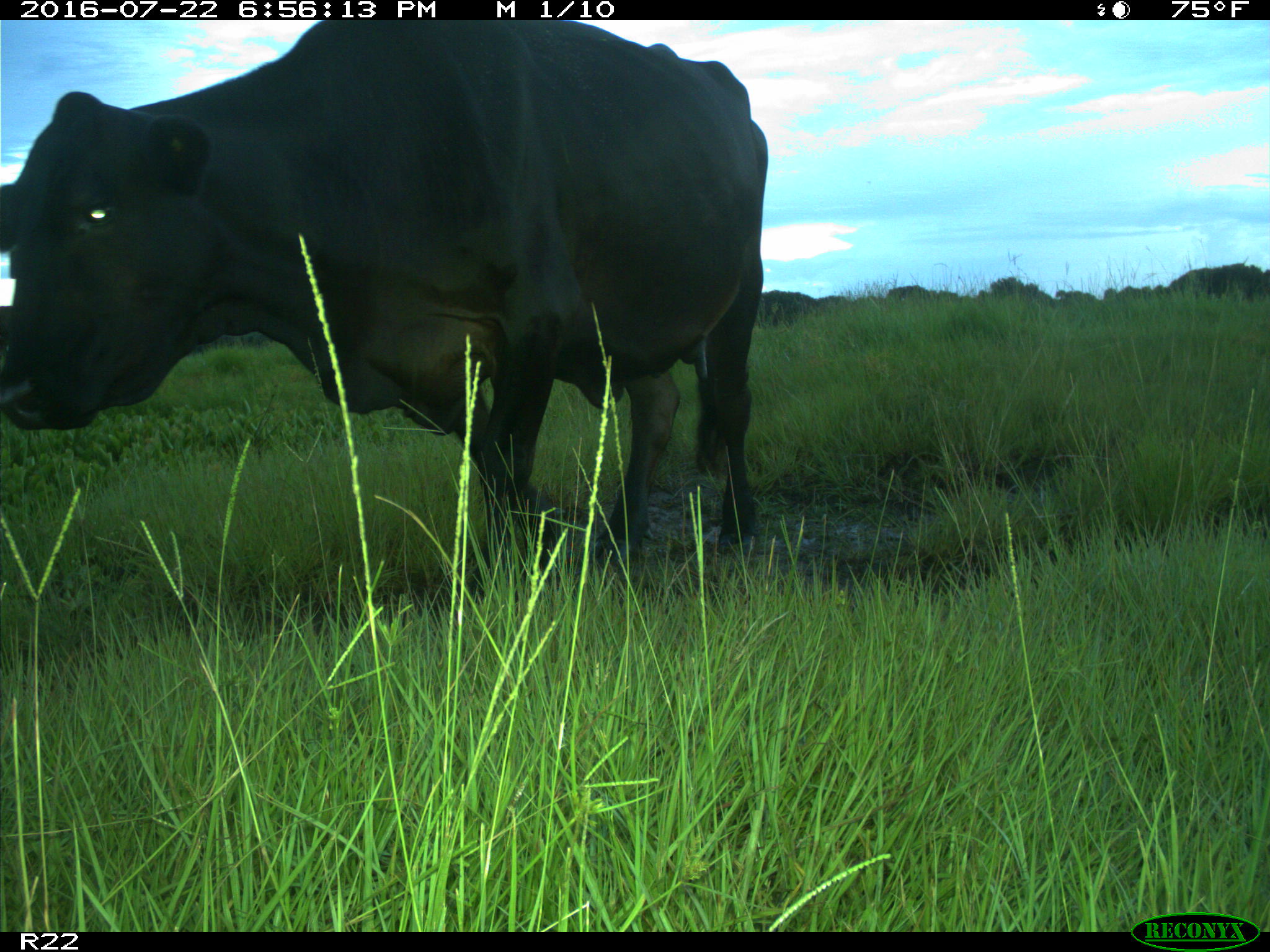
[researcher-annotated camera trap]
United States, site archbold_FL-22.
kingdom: Animalia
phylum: Chordata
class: Mammalia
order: Artiodactyla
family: Bovidae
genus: Bos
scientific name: Bos taurus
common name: domestic cow